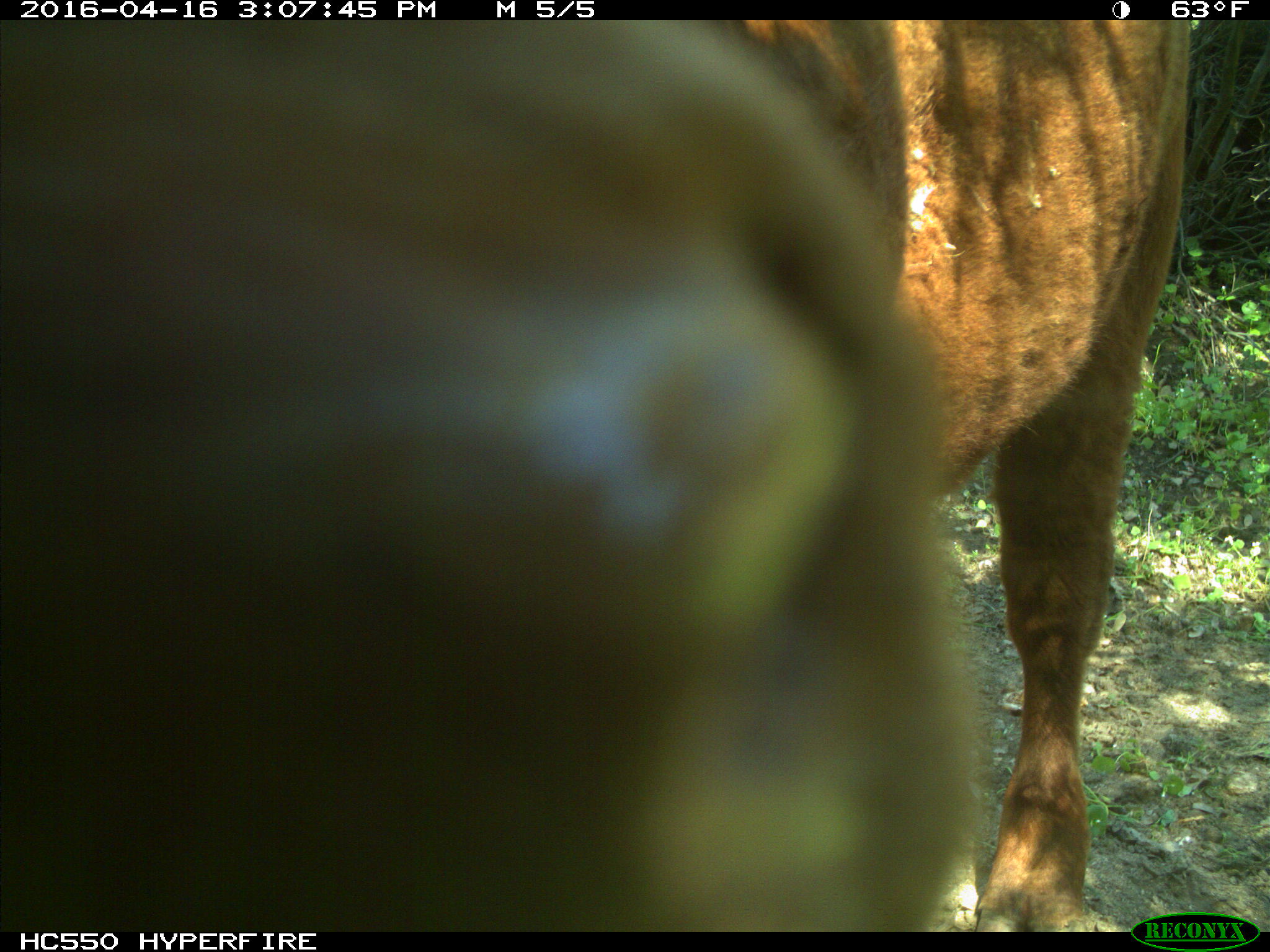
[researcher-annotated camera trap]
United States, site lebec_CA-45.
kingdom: Animalia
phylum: Chordata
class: Mammalia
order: Artiodactyla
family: Bovidae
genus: Bos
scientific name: Bos taurus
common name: domestic cow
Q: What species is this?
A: Bos taurus (domestic cow).